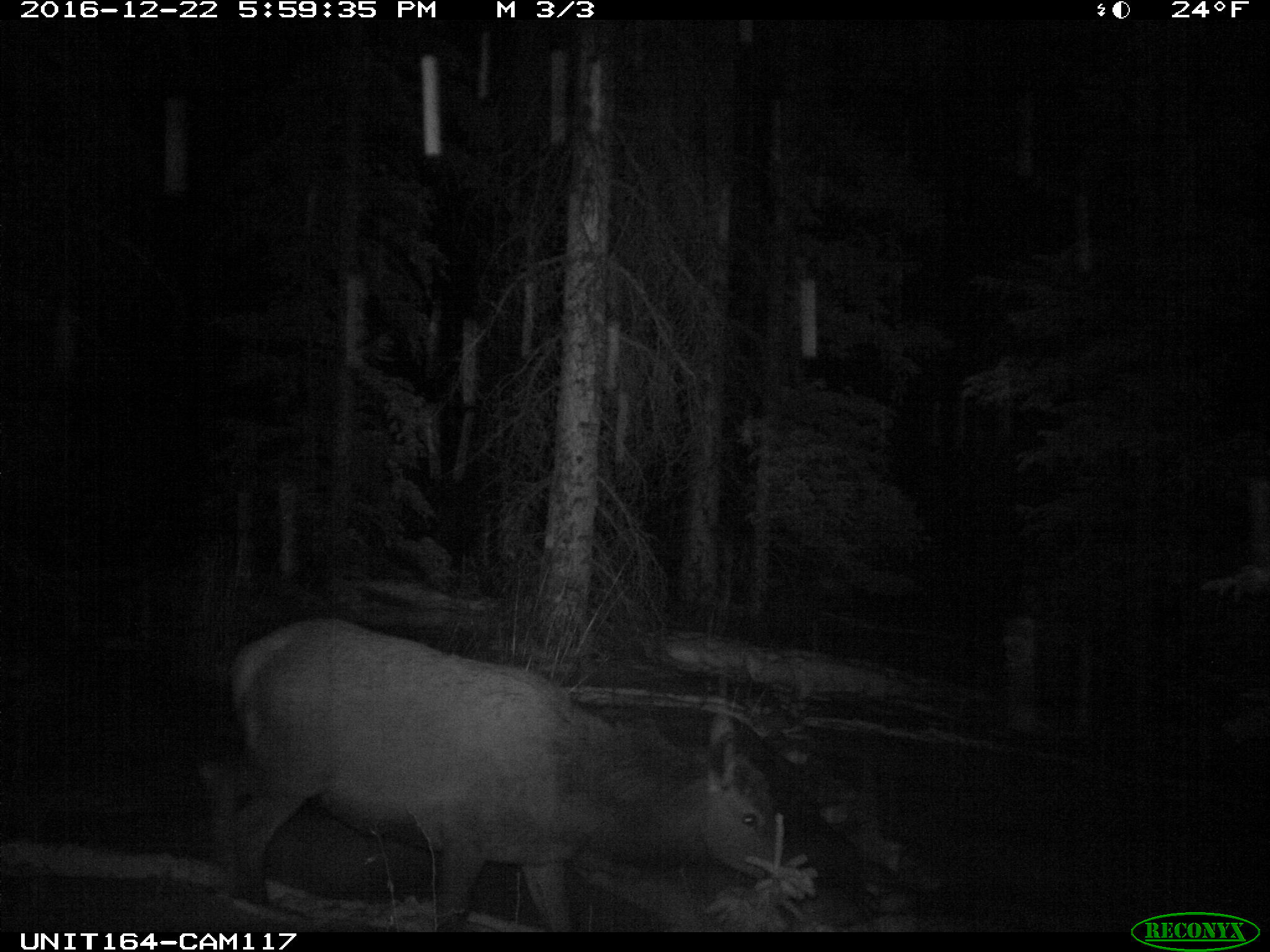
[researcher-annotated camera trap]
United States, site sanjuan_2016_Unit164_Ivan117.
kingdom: Animalia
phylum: Chordata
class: Mammalia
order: Artiodactyla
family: Cervidae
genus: Cervus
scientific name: Cervus elaphus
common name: red deer